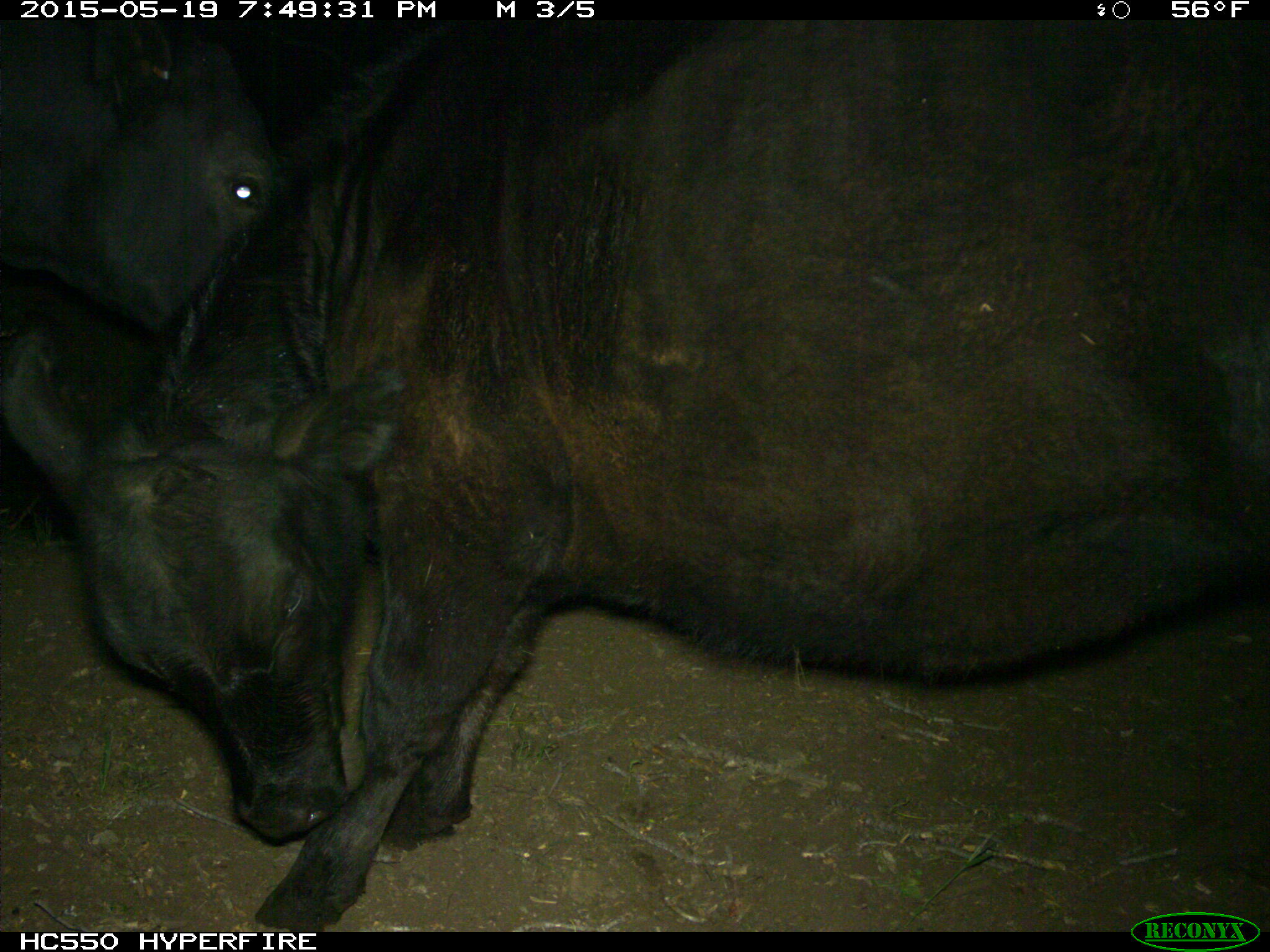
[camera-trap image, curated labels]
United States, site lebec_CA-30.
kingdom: Animalia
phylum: Chordata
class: Mammalia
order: Artiodactyla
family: Bovidae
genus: Bos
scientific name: Bos taurus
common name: domestic cow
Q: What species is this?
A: Bos taurus (domestic cow).